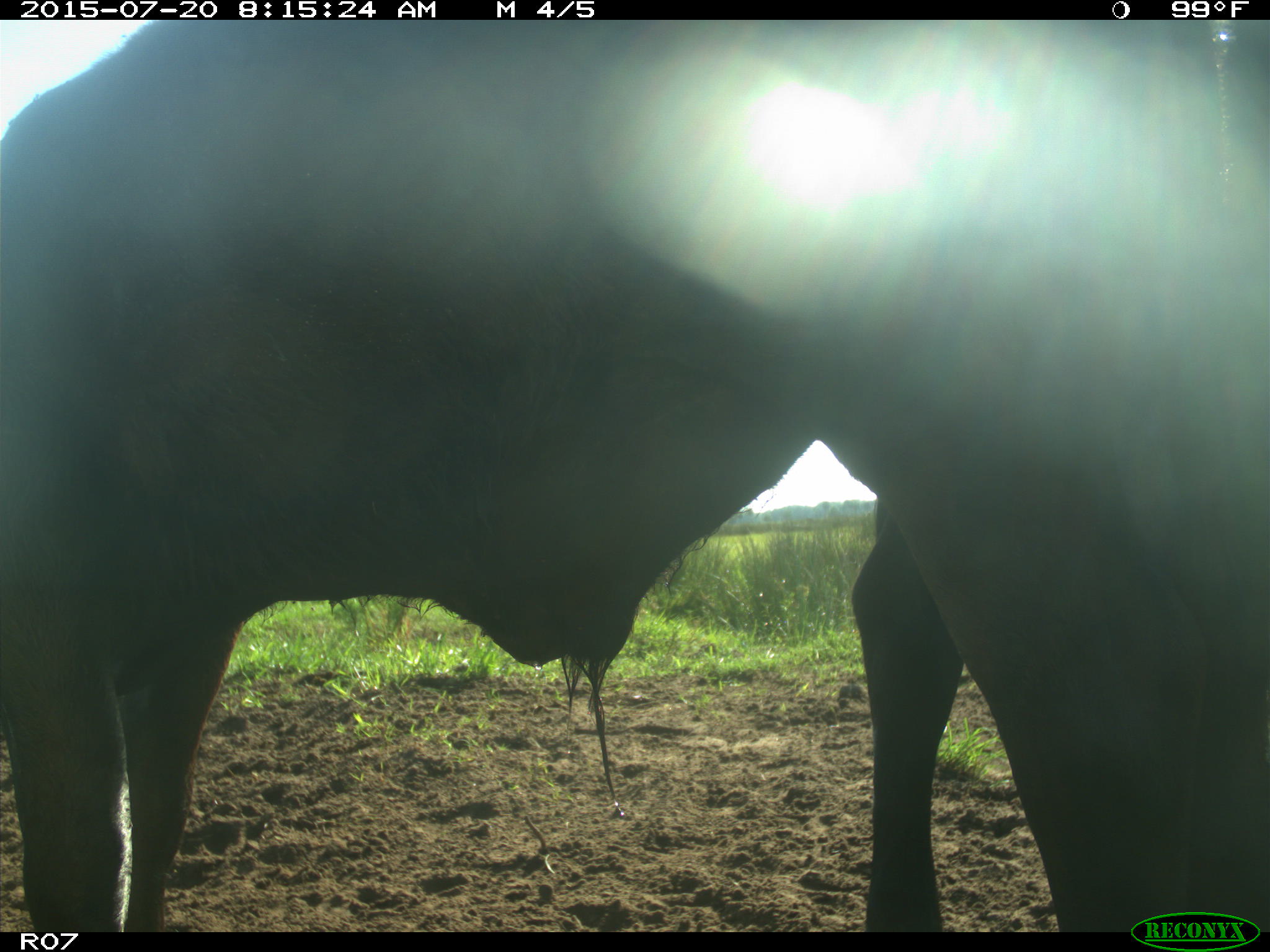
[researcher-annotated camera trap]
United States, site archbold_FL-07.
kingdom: Animalia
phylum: Chordata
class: Mammalia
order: Artiodactyla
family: Bovidae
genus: Bos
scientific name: Bos taurus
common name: domestic cow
Bos taurus (domestic cow).